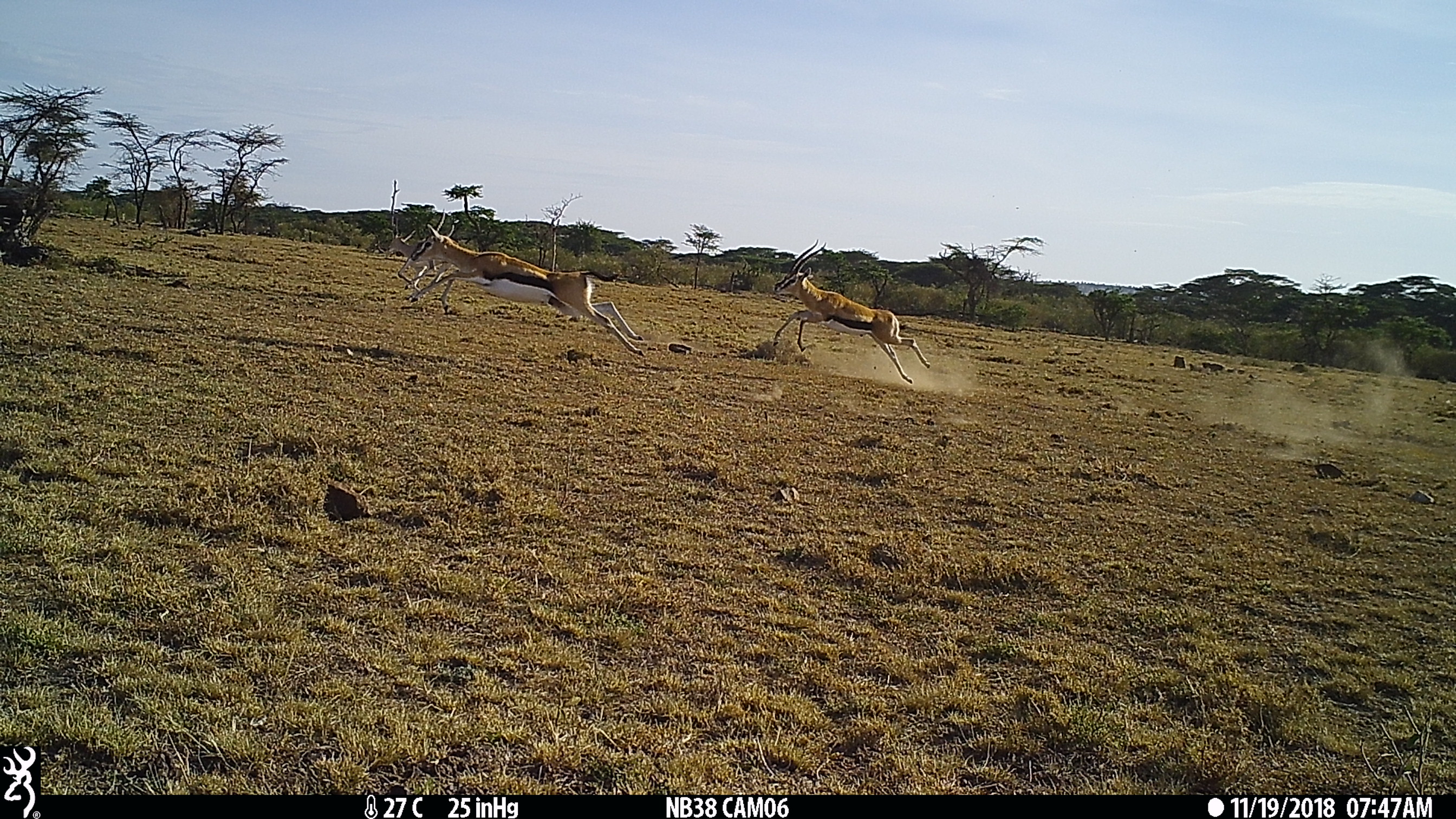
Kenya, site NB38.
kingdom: Animalia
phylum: Chordata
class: Mammalia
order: Artiodactyla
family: Bovidae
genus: Eudorcas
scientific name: Eudorcas thomsonii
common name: thomon's gazelle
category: gazelle thomsons